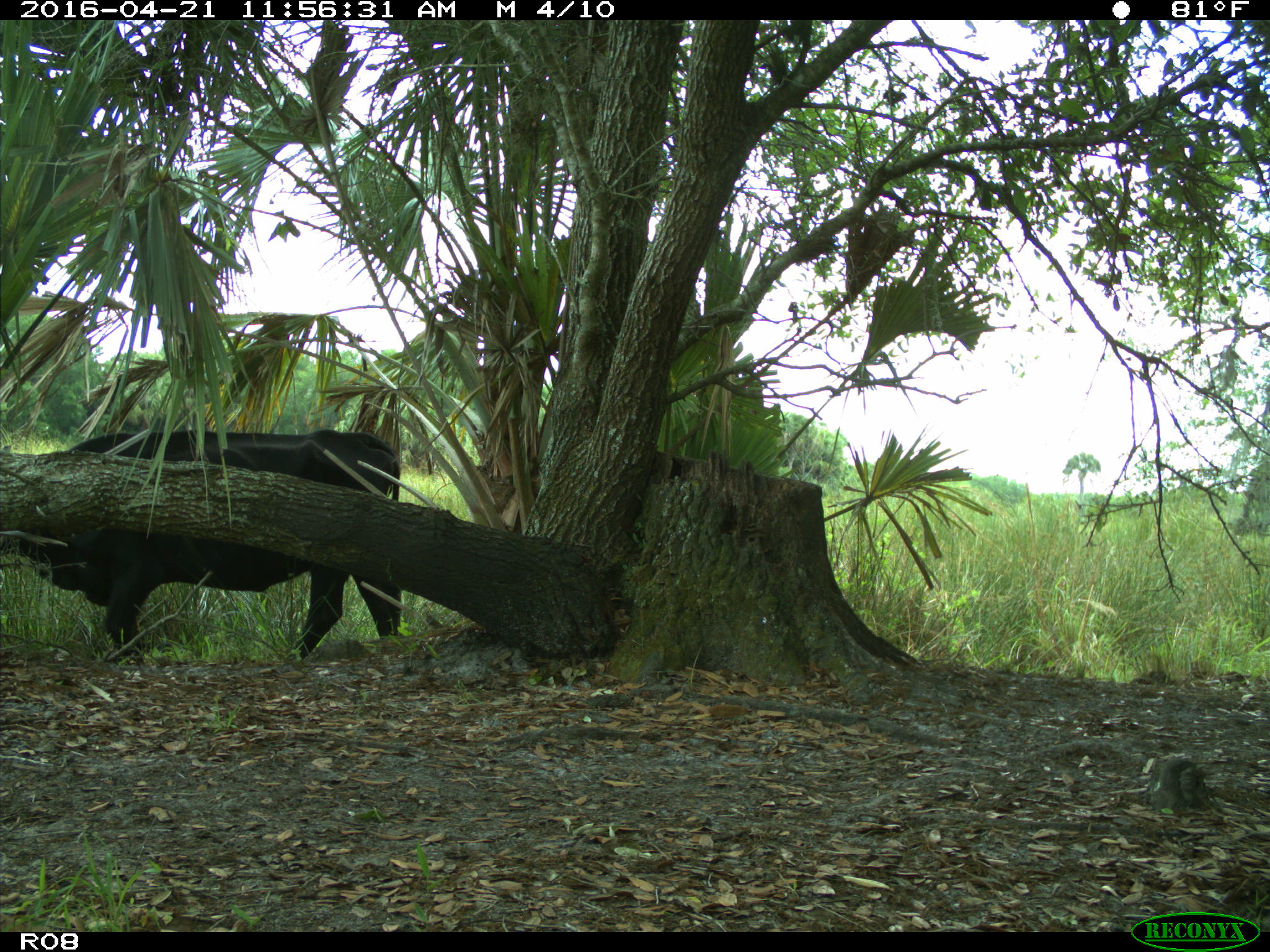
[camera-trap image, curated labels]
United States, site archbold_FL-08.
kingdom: Animalia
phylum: Chordata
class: Mammalia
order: Artiodactyla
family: Bovidae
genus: Bos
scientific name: Bos taurus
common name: domestic cow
Bos taurus (domestic cow).